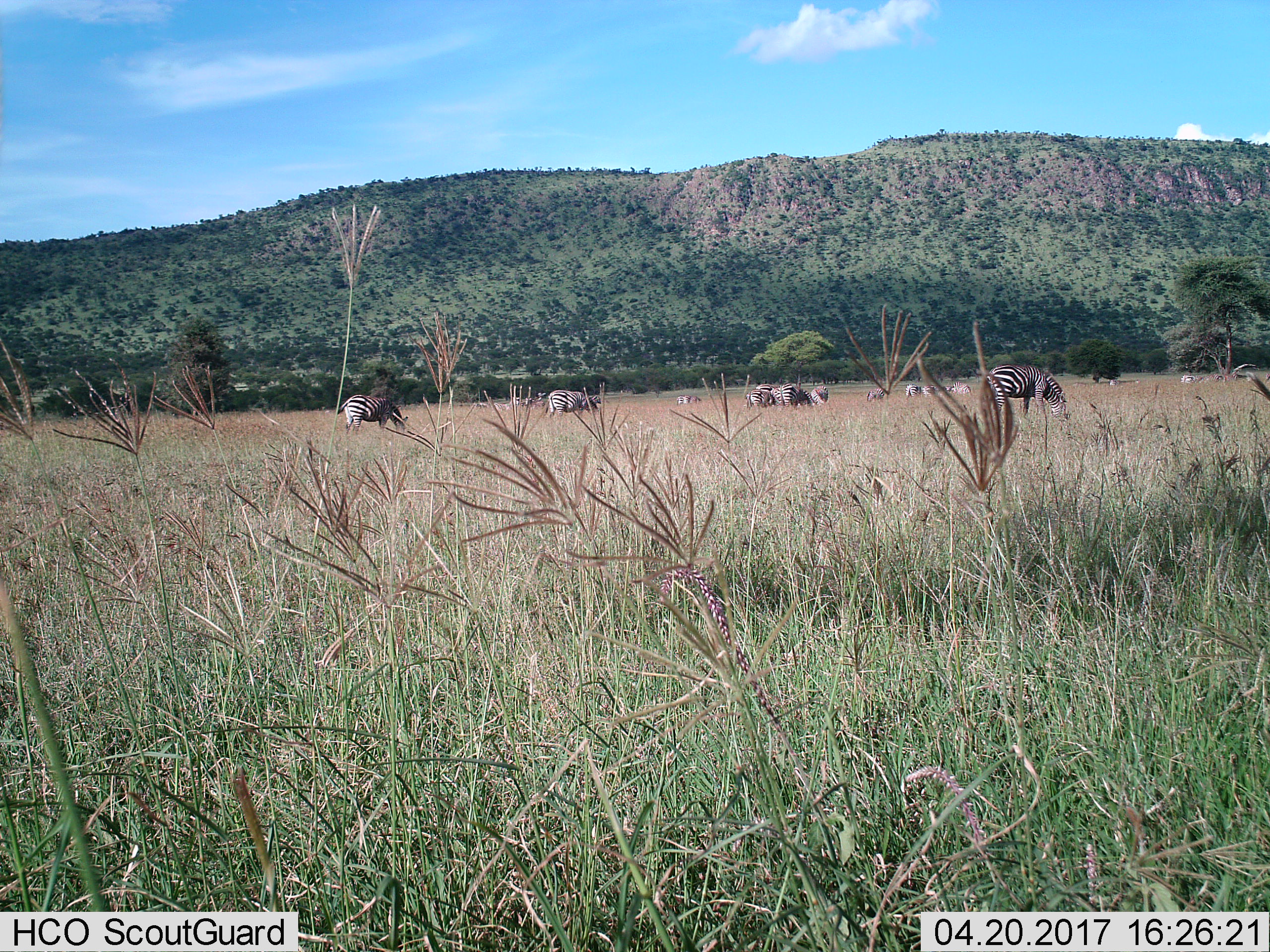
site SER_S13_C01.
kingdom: Animalia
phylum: Chordata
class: Mammalia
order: Perissodactyla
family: Equidae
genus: Equus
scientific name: Equus quagga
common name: plains zebra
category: zebraplains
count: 11-50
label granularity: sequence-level